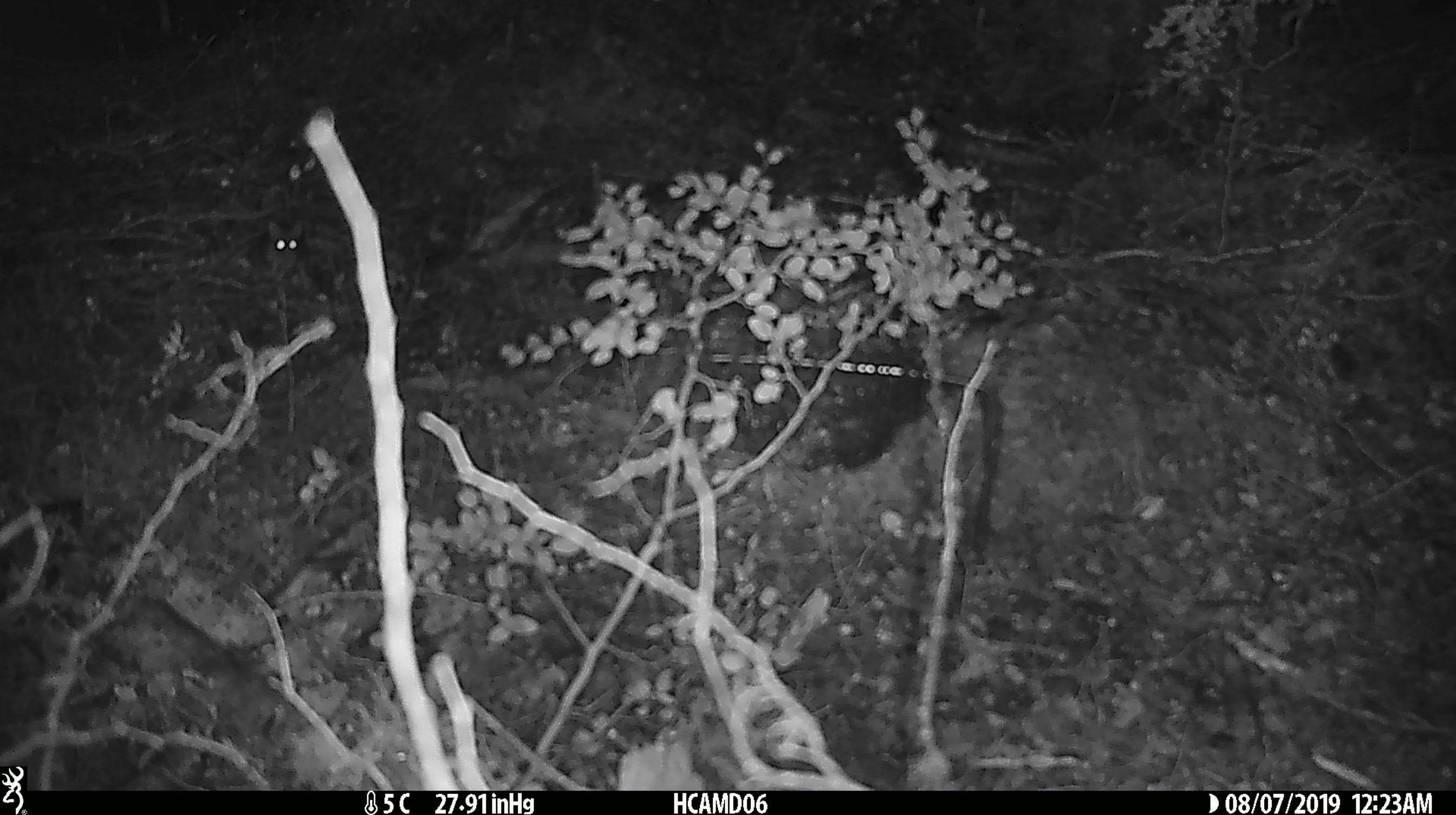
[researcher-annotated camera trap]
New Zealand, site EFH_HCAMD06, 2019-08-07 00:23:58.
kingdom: Animalia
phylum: Chordata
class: Mammalia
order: Rodentia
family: Muridae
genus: Mus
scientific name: Mus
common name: mouse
Mouse (Mus).